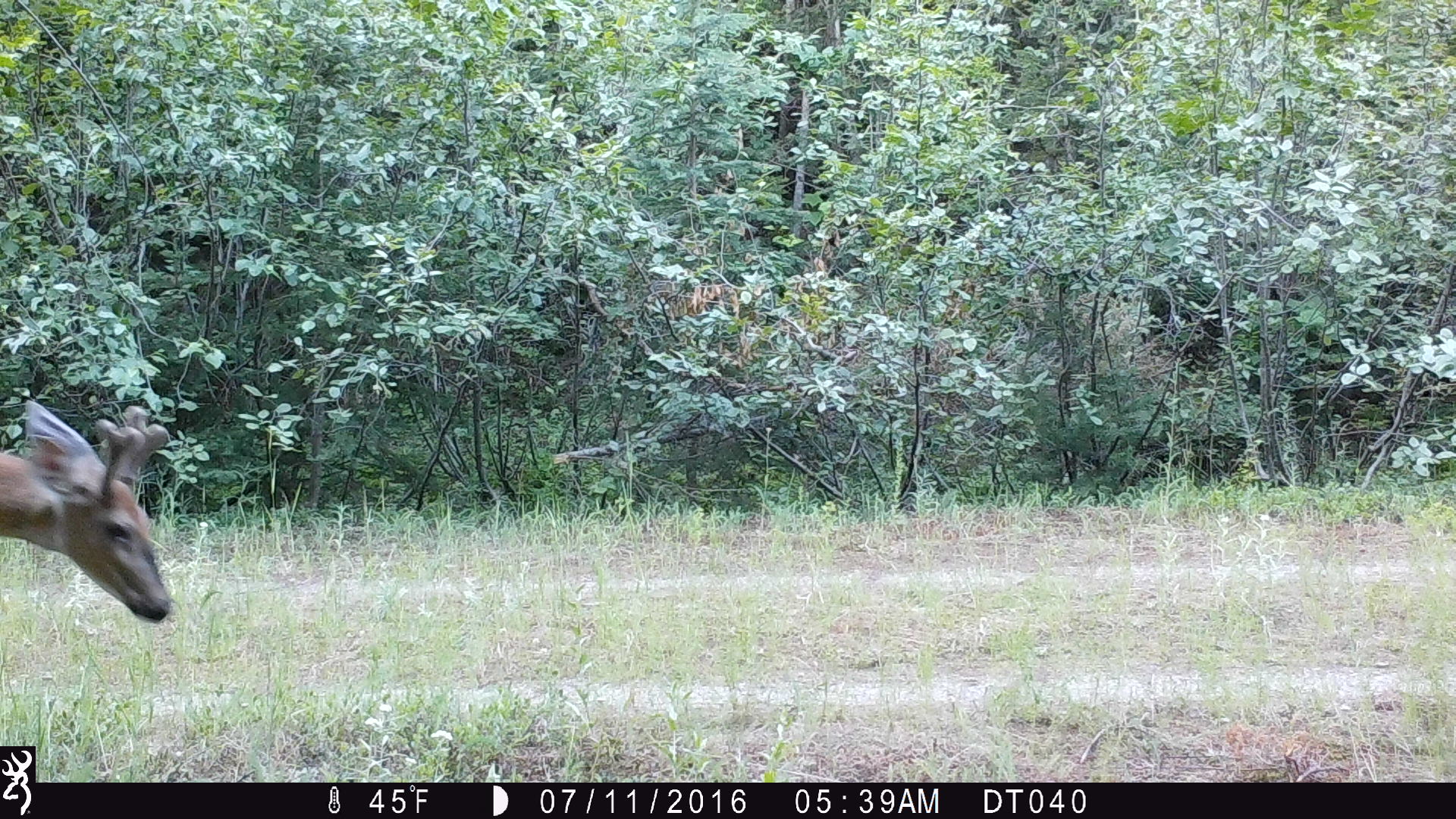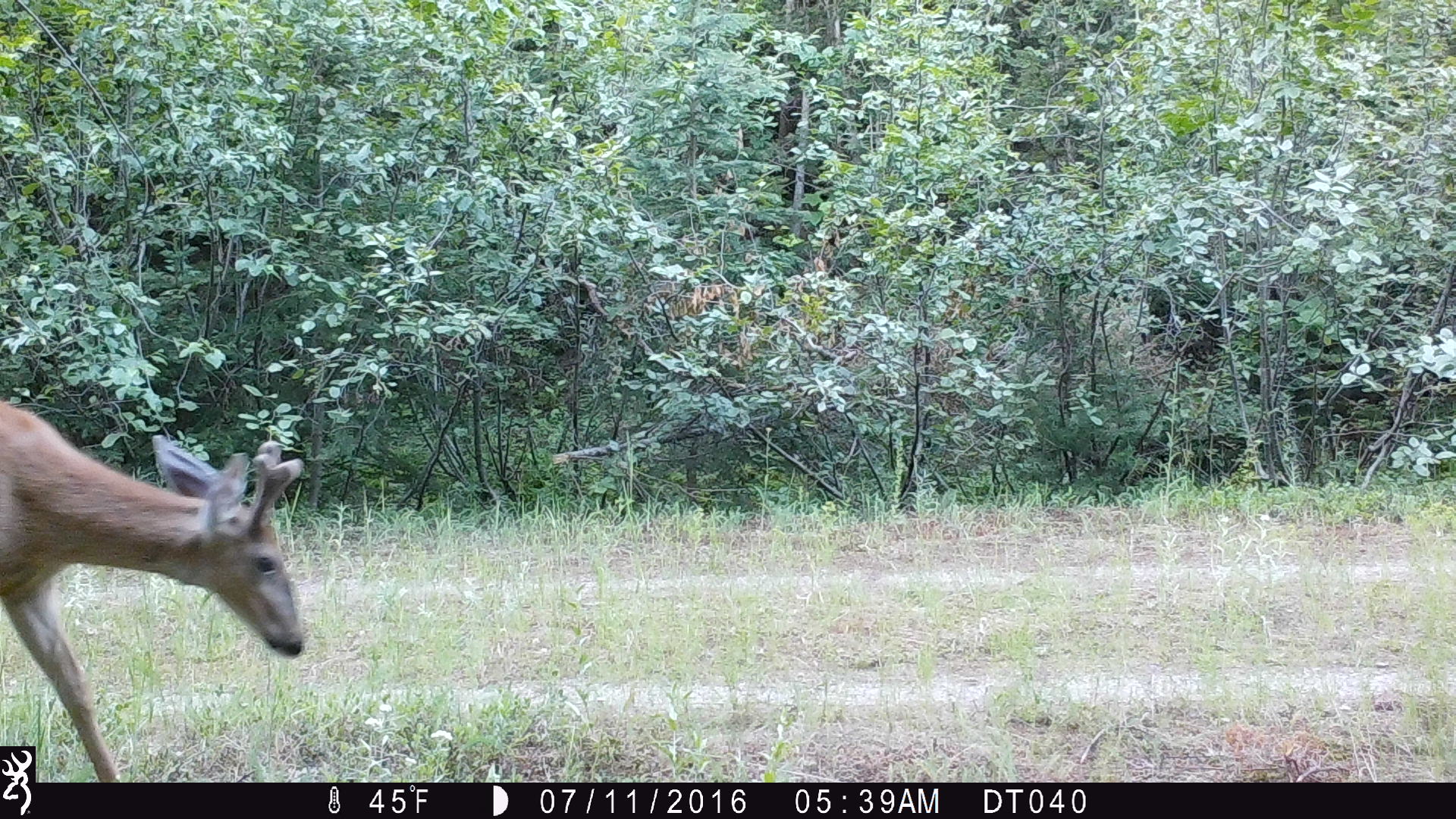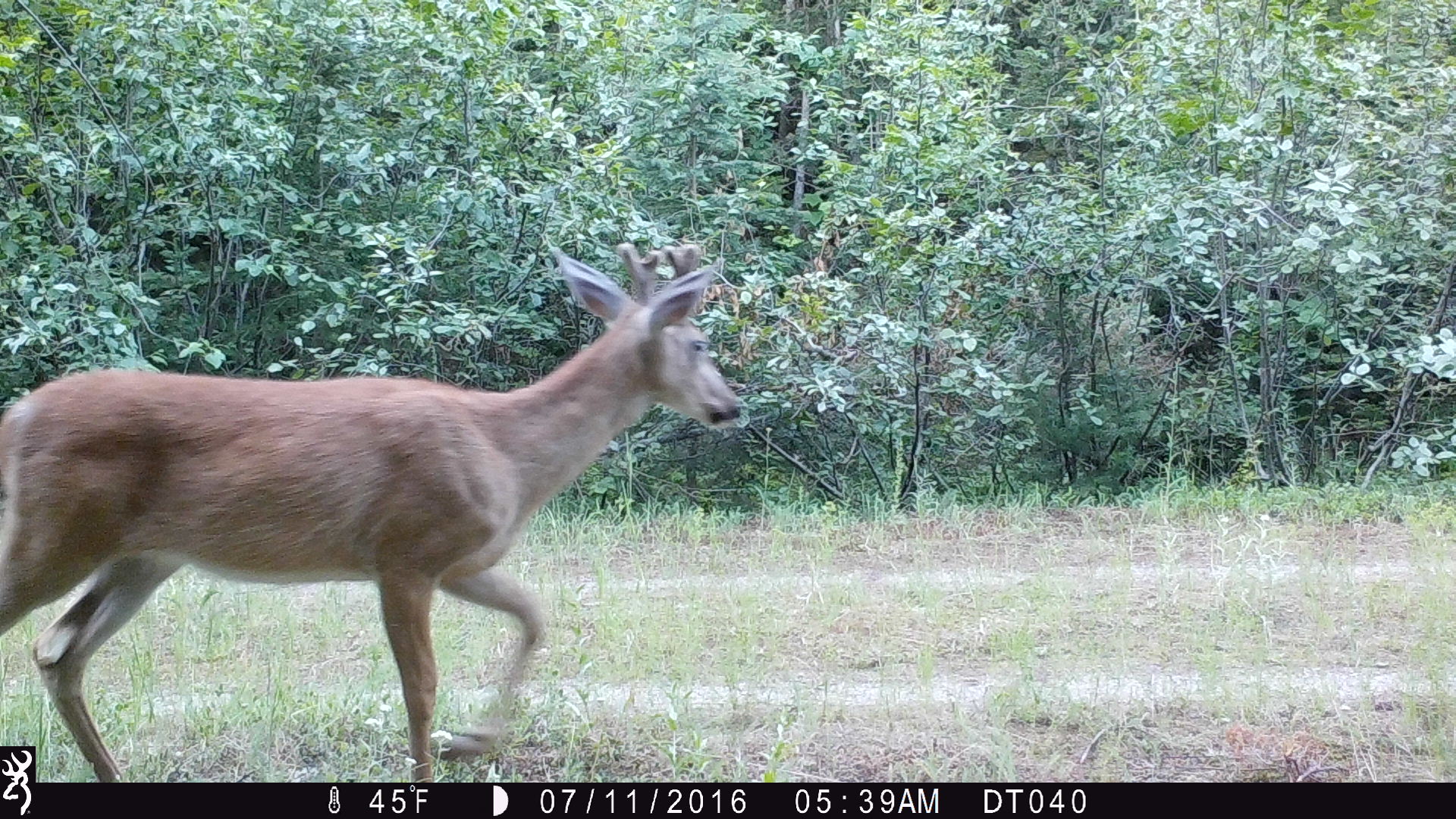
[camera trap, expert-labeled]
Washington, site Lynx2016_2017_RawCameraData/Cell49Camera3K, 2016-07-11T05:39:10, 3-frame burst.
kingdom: Animalia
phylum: Chordata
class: Mammalia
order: Artiodactyla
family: Cervidae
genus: Odocoileus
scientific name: Odocoileus virginianus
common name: white-tailed deer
Odocoileus virginianus (white-tailed deer). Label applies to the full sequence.